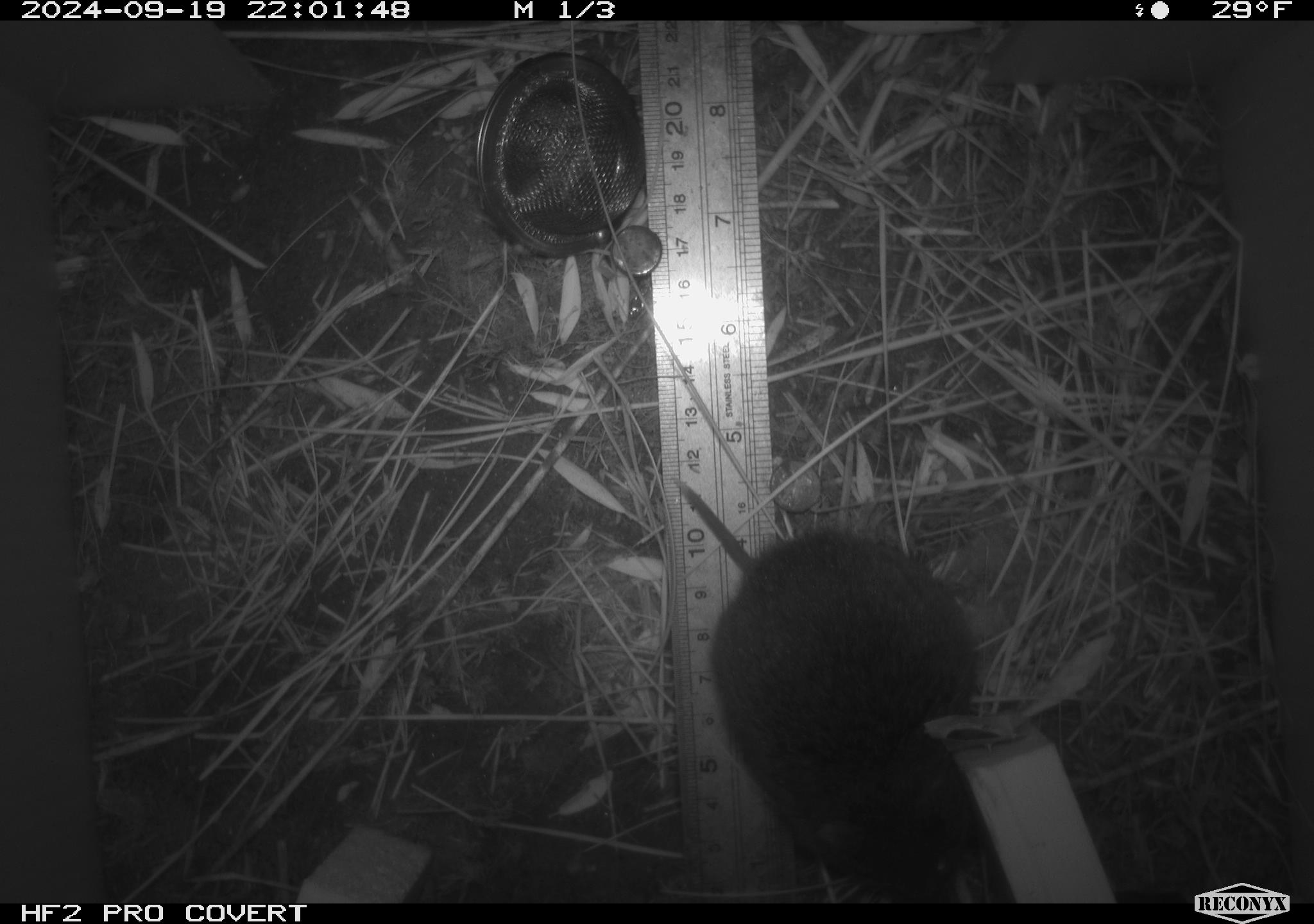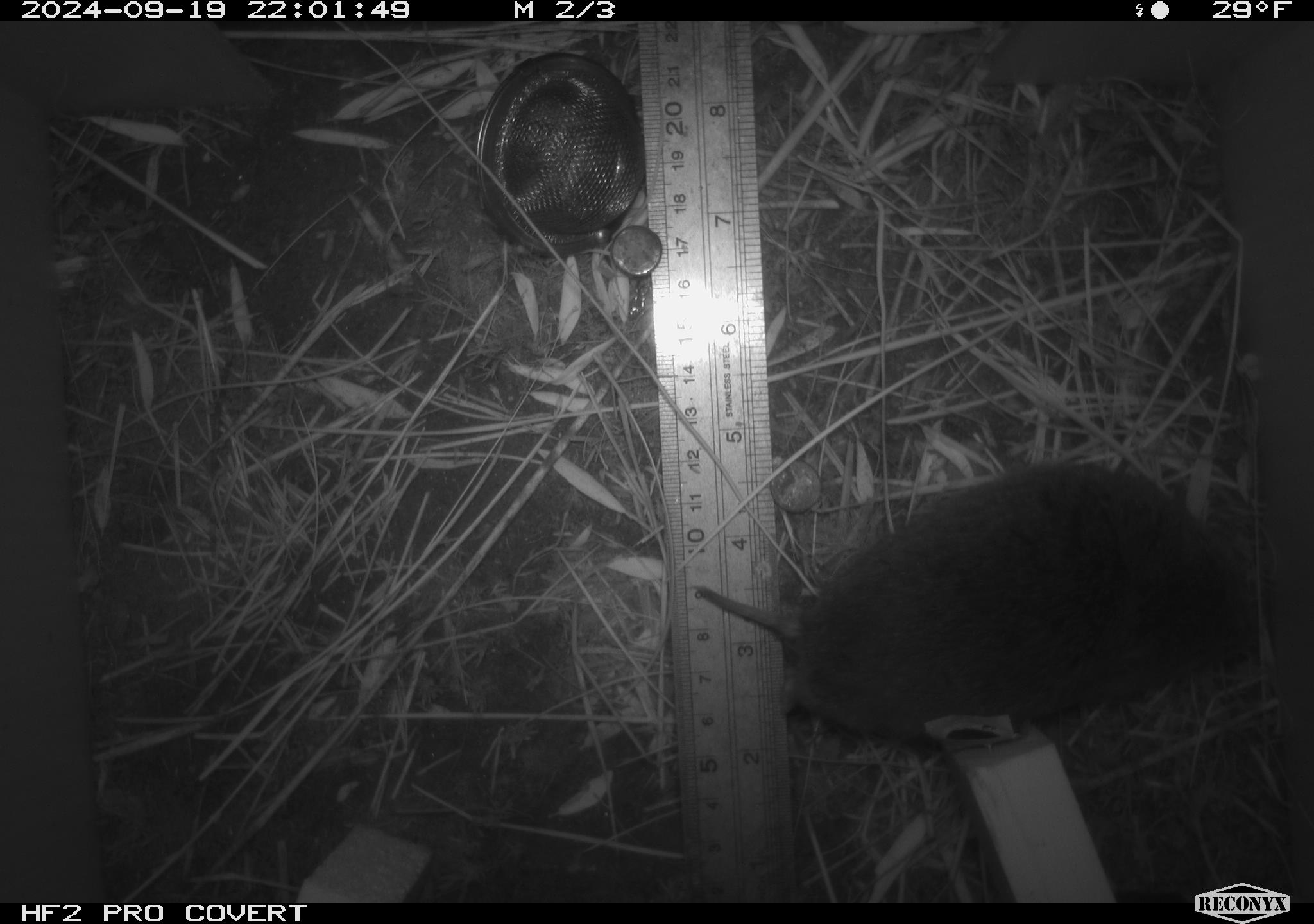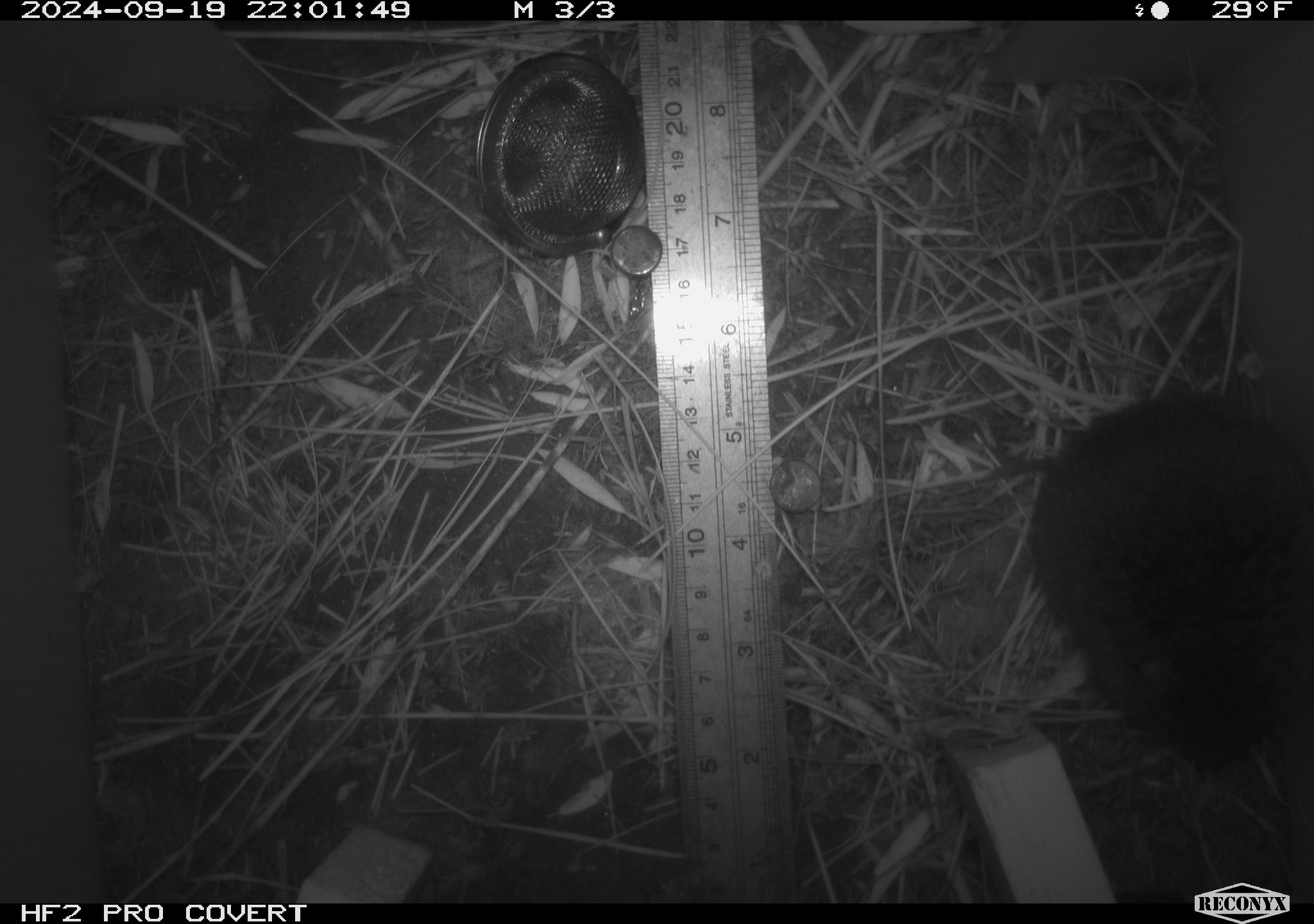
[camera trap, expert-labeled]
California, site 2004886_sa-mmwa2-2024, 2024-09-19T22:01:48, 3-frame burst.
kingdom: Animalia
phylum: Chordata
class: Mammalia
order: Rodentia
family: Cricetidae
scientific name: Arvicolinae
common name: voles, lemmings, and muskrats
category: arvicolinae subfamily